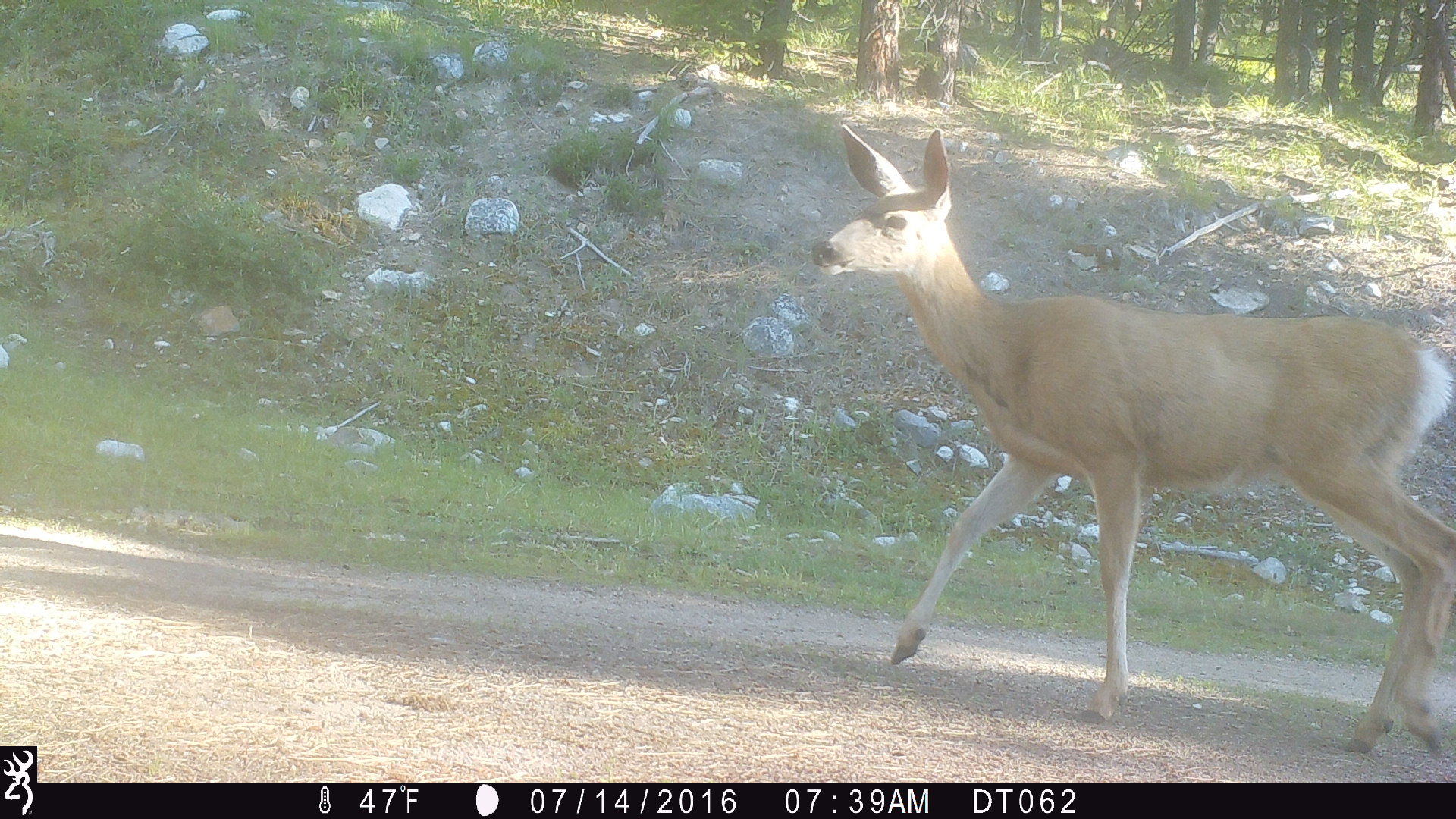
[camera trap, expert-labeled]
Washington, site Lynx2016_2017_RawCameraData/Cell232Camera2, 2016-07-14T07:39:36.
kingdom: Animalia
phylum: Chordata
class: Mammalia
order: Artiodactyla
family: Cervidae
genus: Odocoileus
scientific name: Odocoileus hemionus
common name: mule deer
Odocoileus hemionus (mule deer). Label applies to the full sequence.